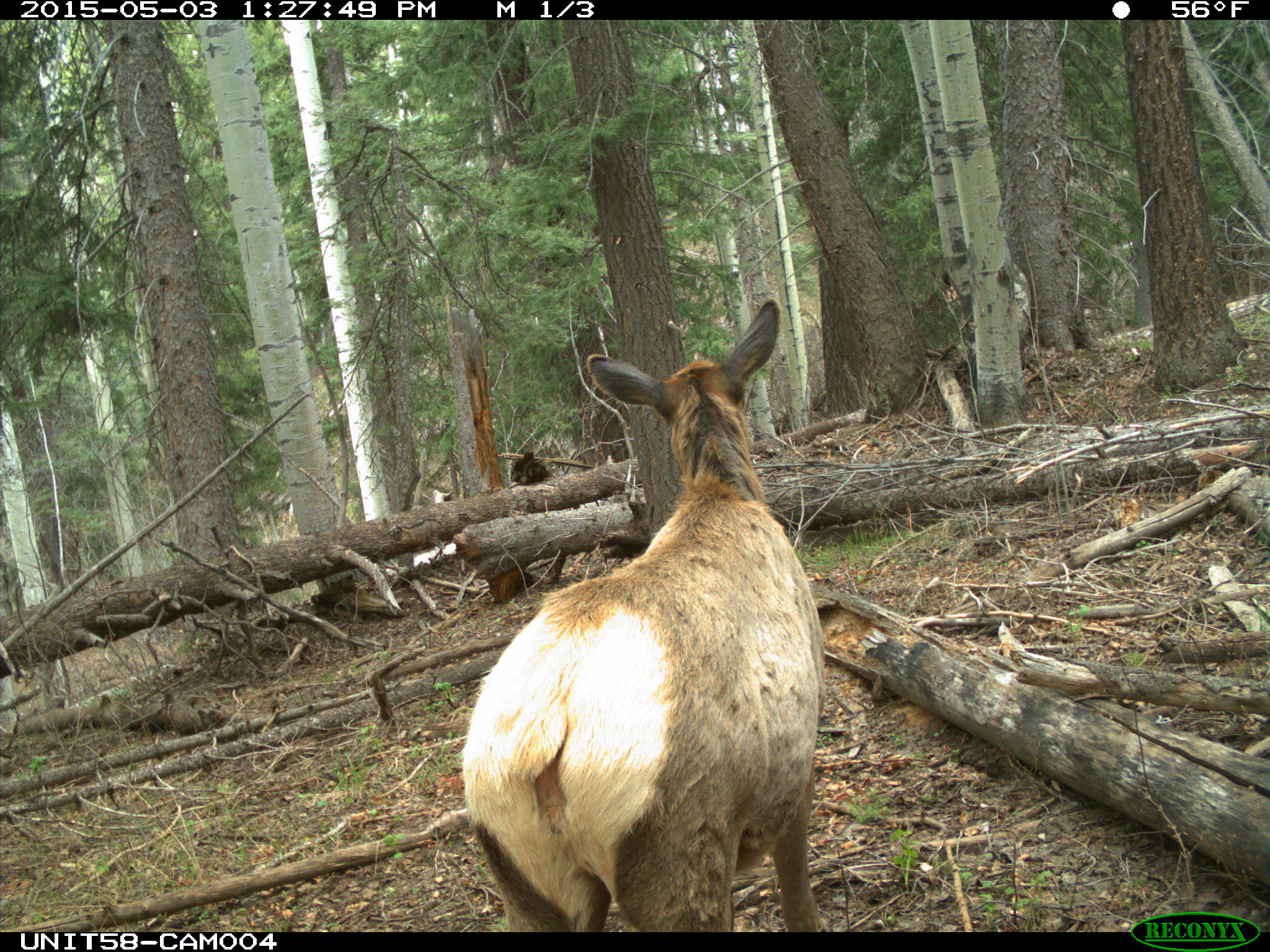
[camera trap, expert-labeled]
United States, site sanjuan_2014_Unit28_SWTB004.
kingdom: Animalia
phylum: Chordata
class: Mammalia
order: Artiodactyla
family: Cervidae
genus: Cervus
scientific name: Cervus elaphus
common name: red deer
Cervus elaphus (red deer).